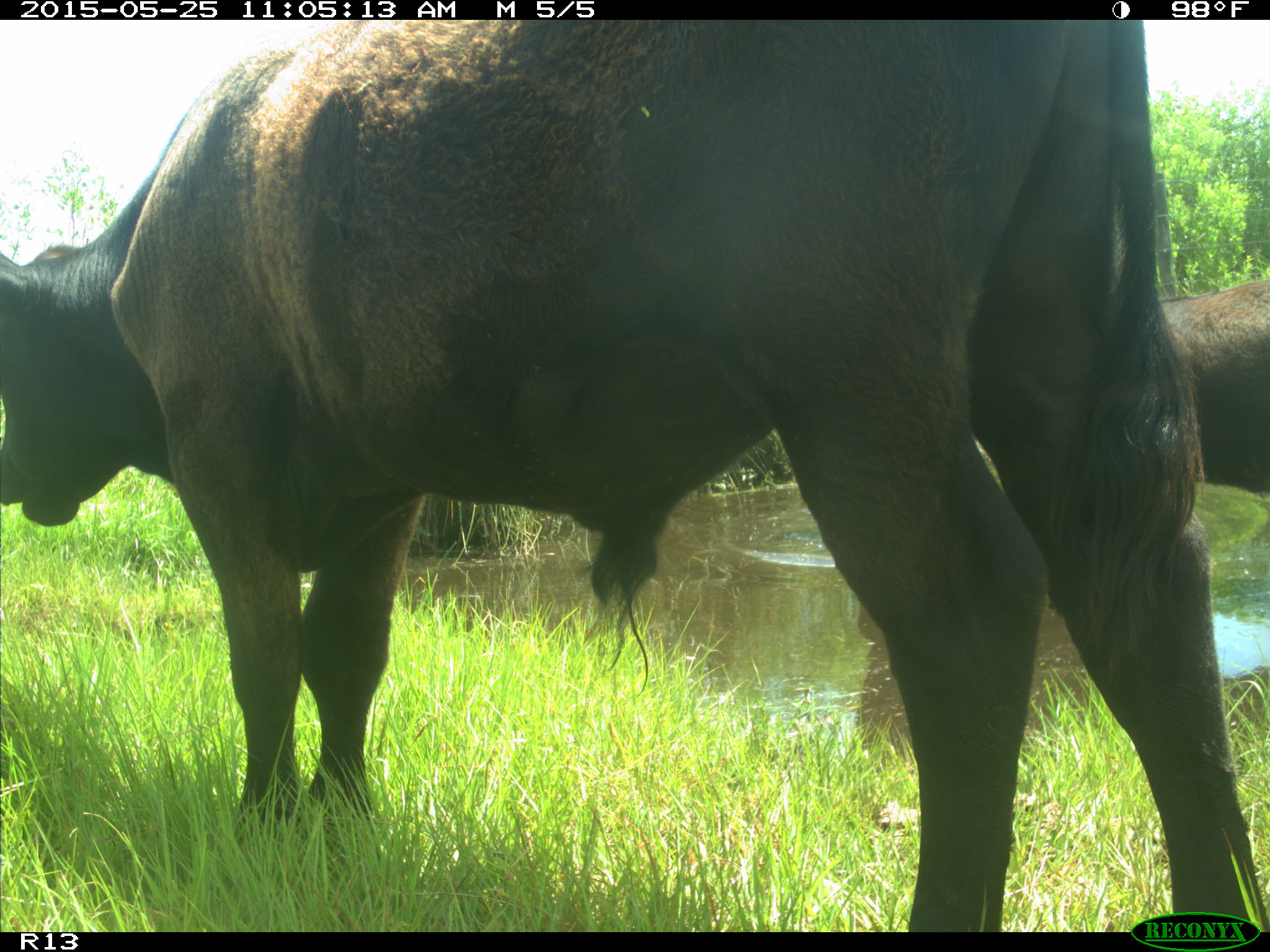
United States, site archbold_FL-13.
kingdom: Animalia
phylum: Chordata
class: Mammalia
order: Artiodactyla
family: Bovidae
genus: Bos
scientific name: Bos taurus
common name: domestic cow